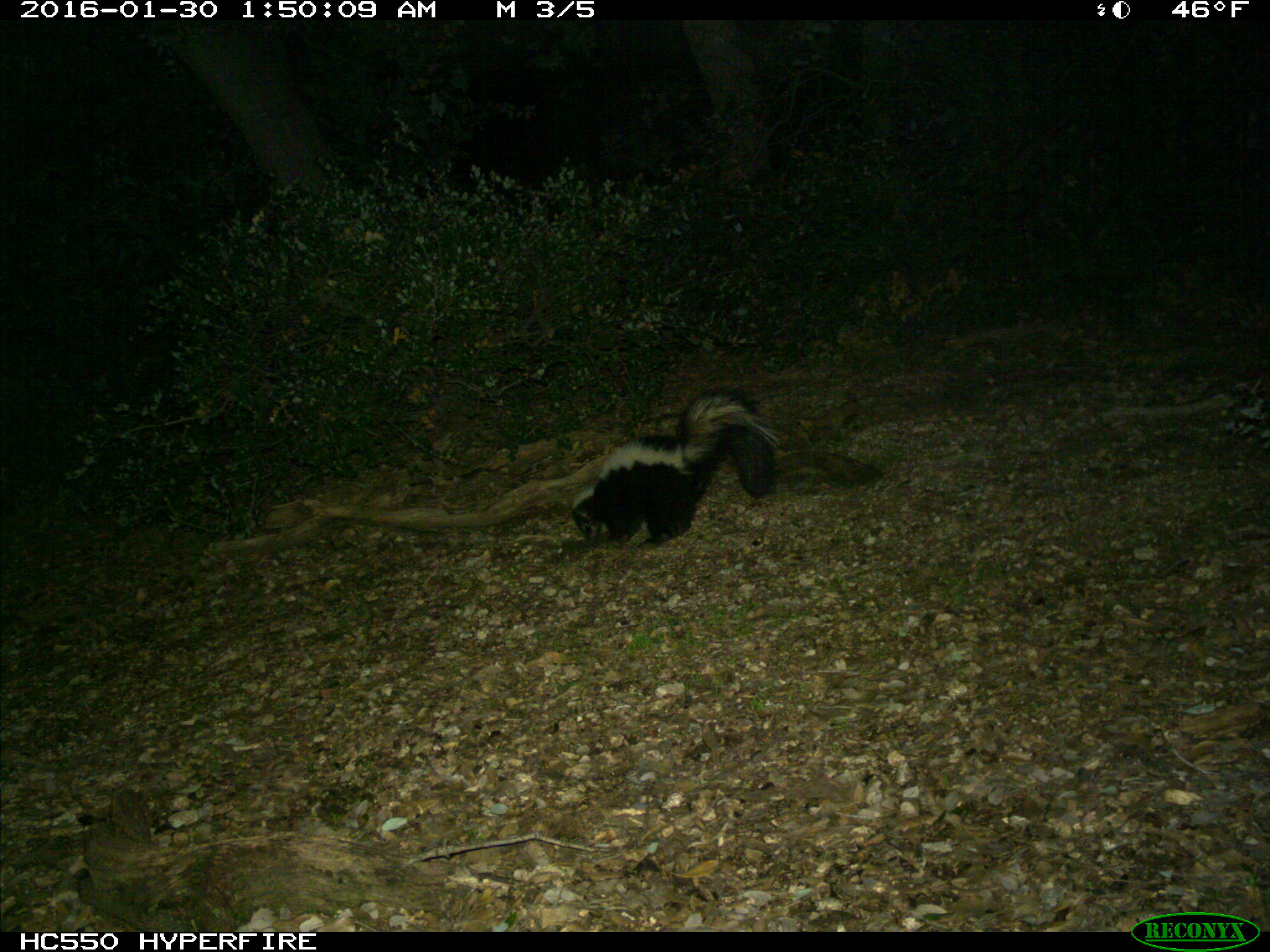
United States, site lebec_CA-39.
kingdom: Animalia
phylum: Chordata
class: Mammalia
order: Carnivora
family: Mephitidae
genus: Mephitis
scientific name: Mephitis mephitis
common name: striped skunk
Mephitis mephitis (striped skunk).